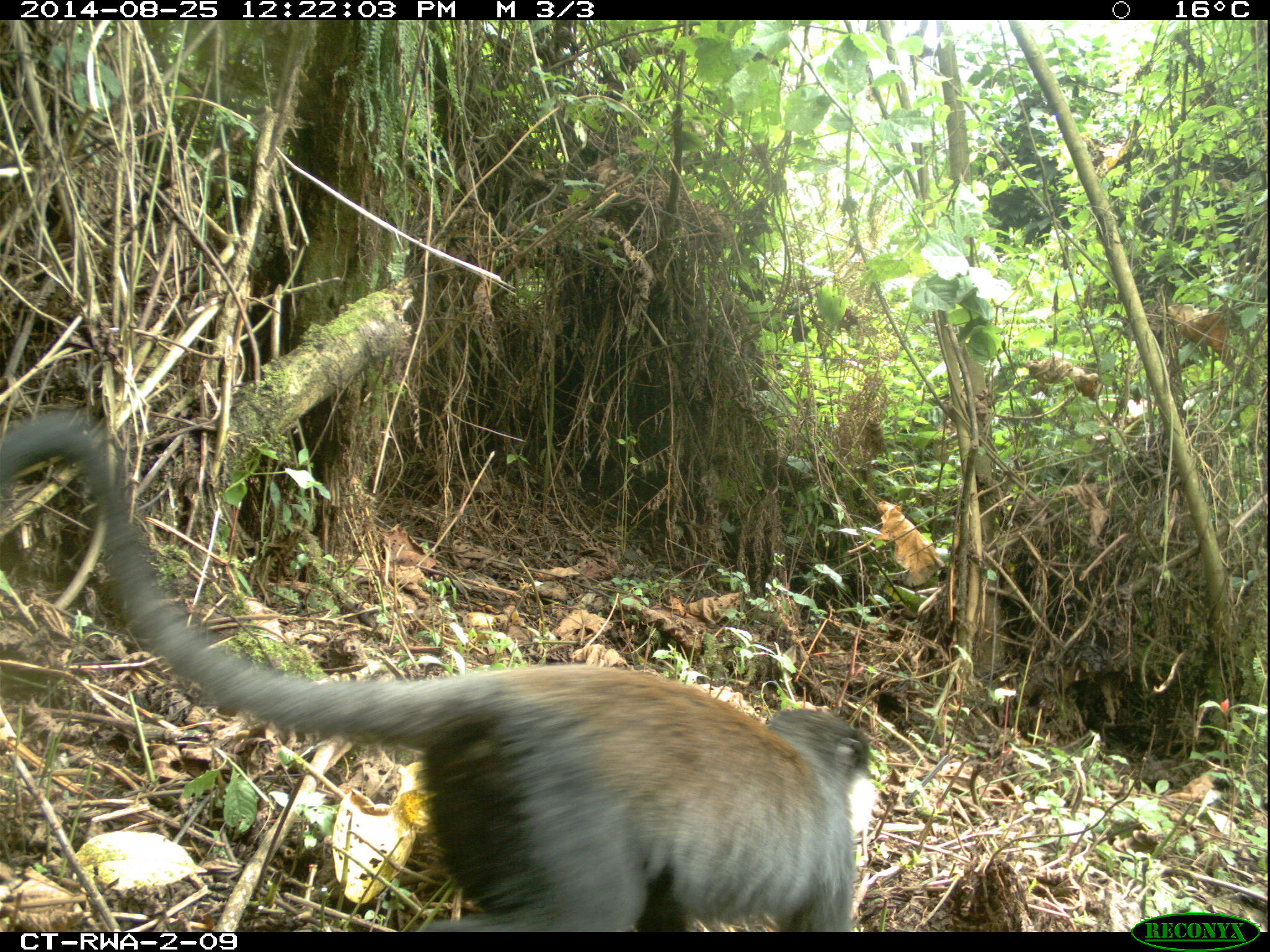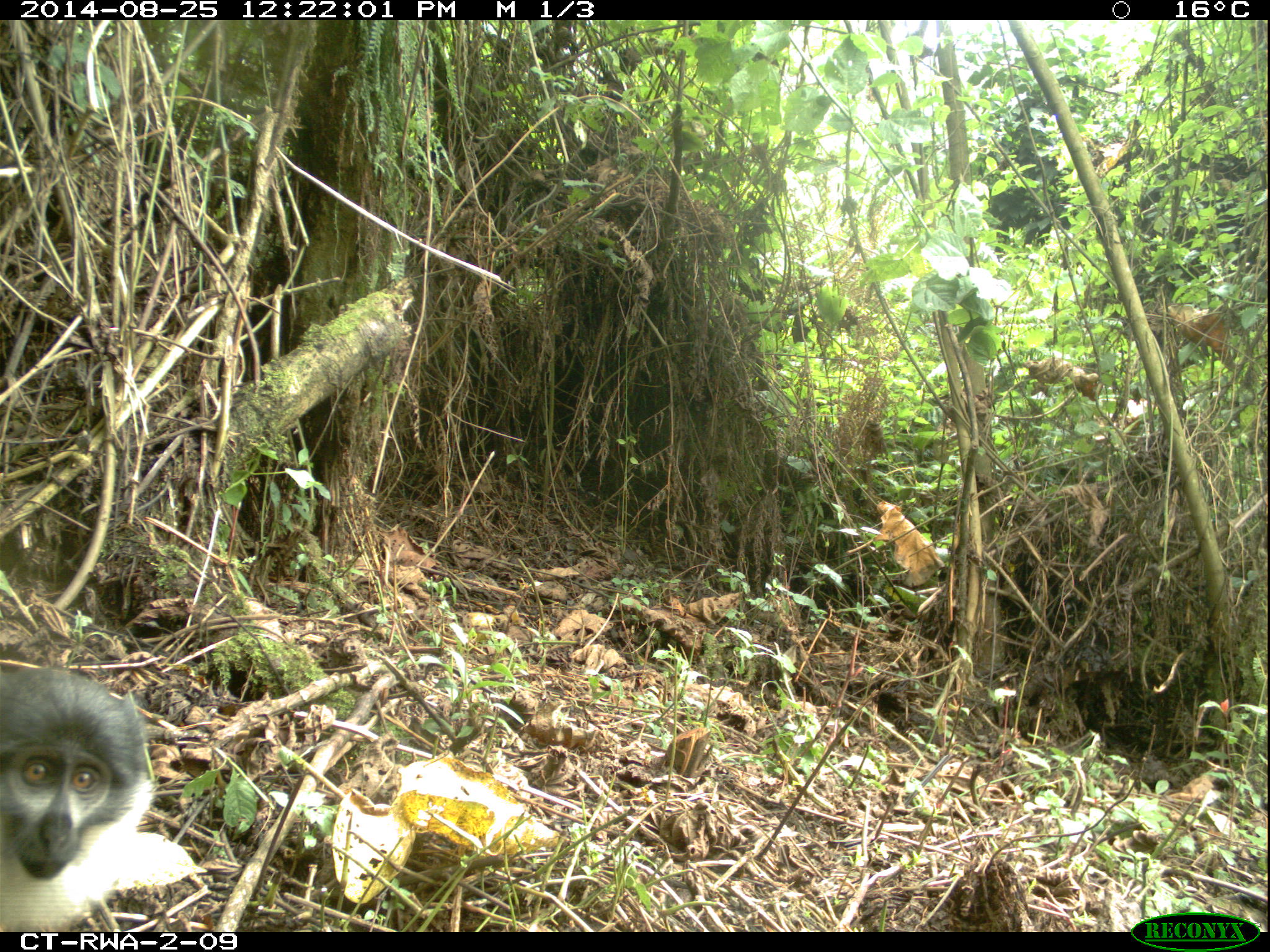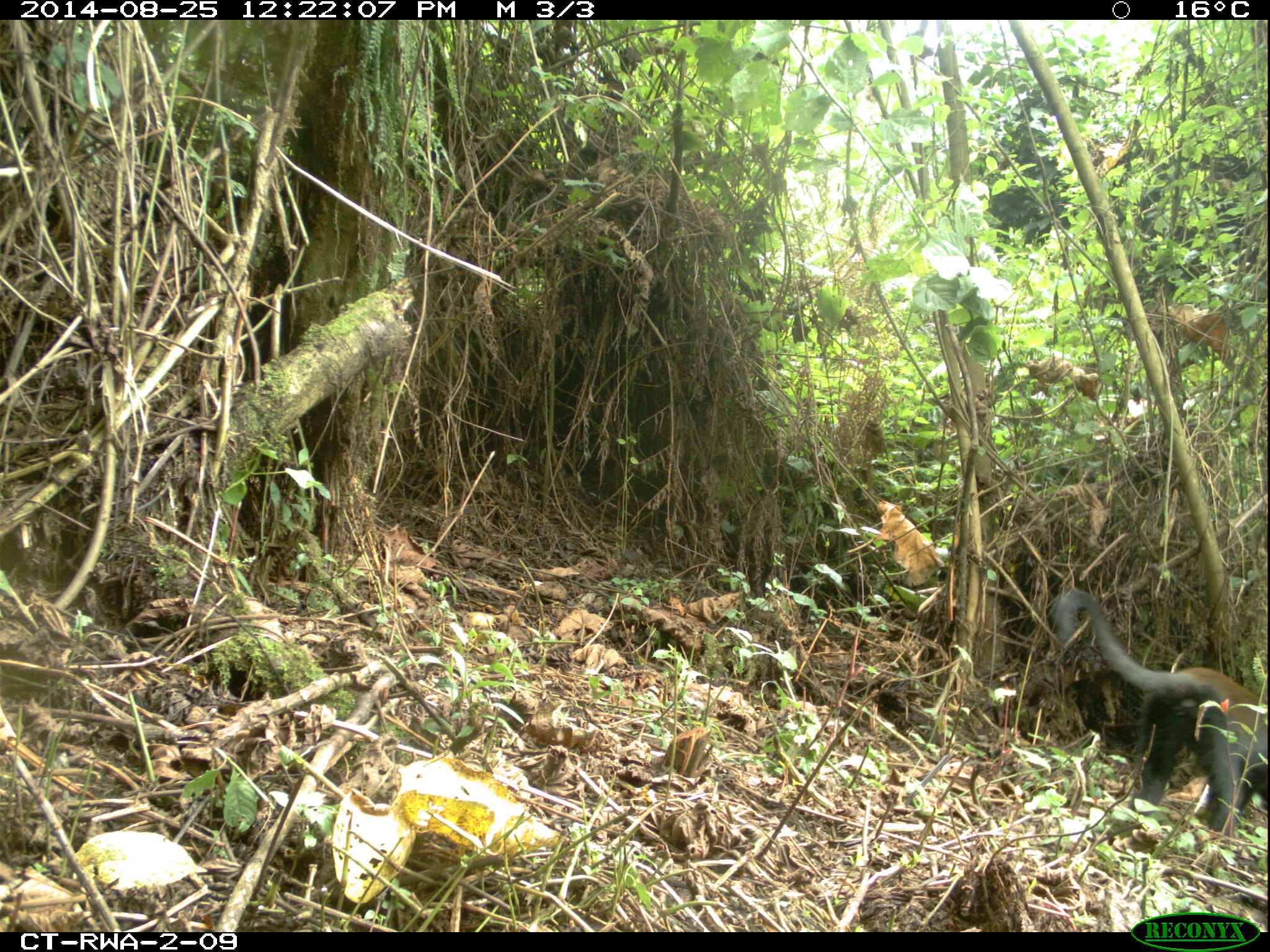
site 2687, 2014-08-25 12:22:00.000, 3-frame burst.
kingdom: Animalia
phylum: Chordata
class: Mammalia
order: Primates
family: Cercopithecidae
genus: Allochrocebus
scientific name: Allochrocebus lhoesti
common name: l'hoest's monkey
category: cercopithecus lhoesti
Cercopithecus lhoesti (l'hoest's monkey) (Allochrocebus lhoesti), count 1.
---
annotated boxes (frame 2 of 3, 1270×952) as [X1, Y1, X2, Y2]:
cercopithecus lhoesti: [0, 660, 149, 928]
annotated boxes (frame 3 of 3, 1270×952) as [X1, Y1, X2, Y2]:
cercopithecus lhoesti: [1055, 586, 1269, 844]